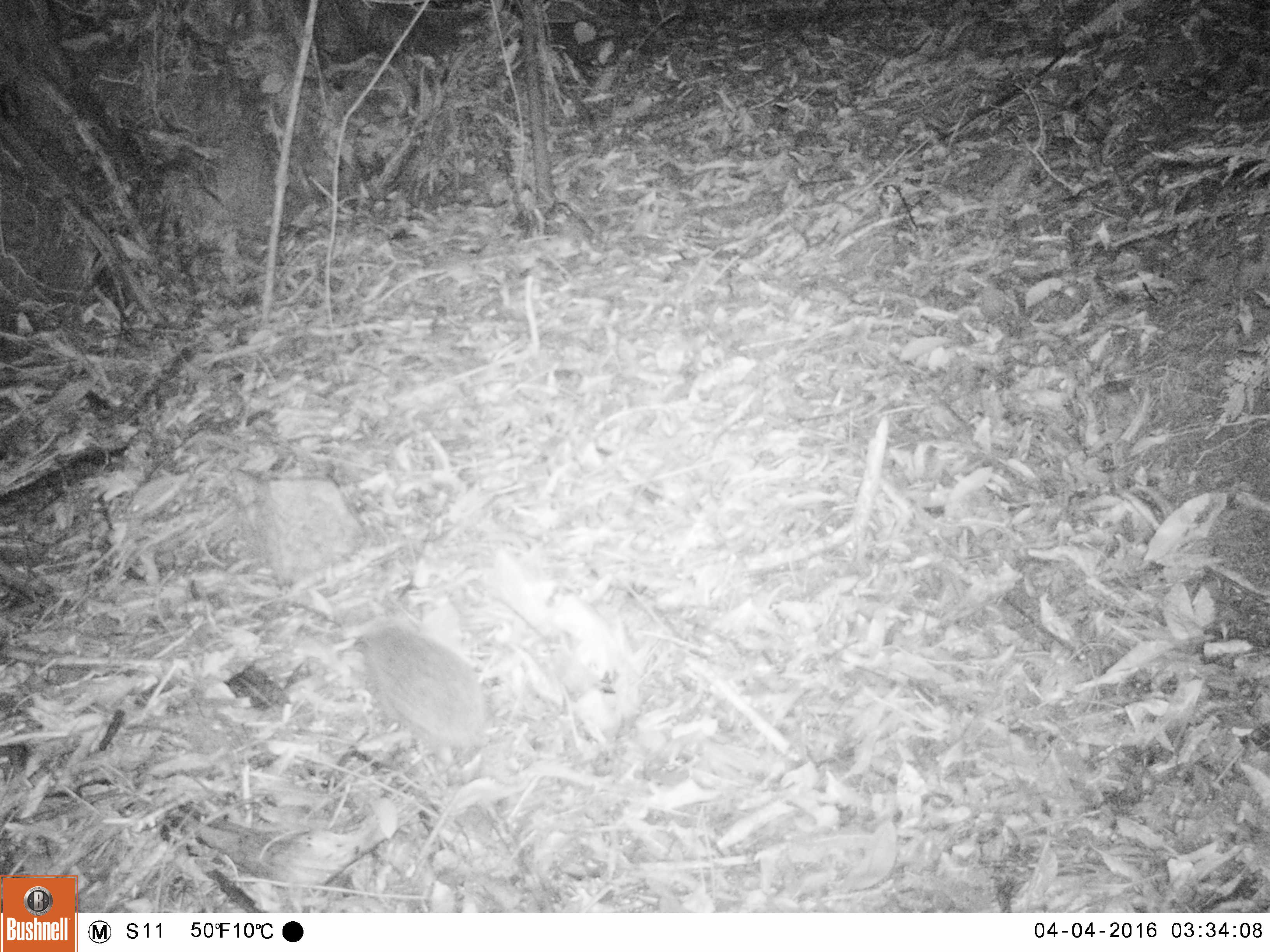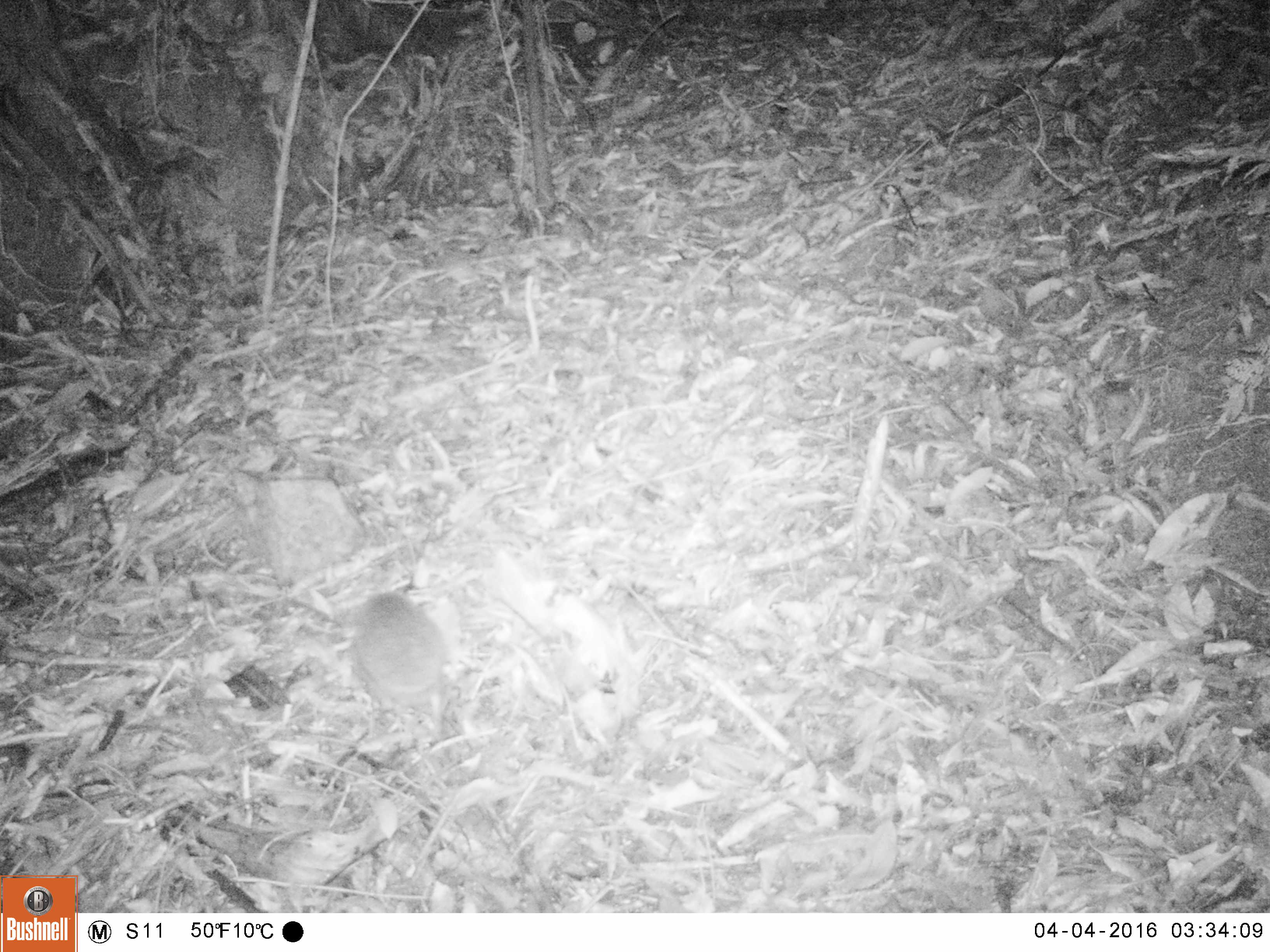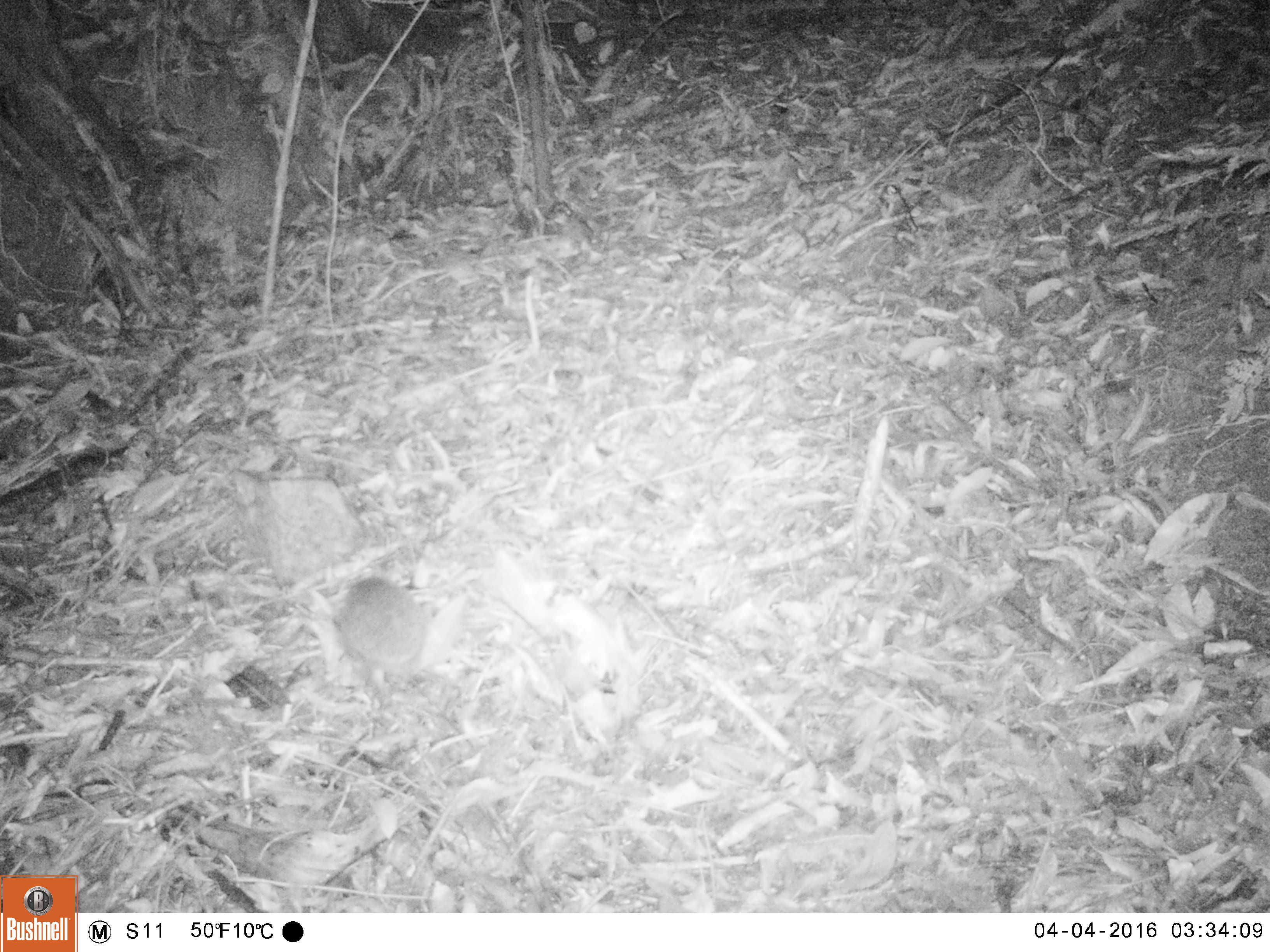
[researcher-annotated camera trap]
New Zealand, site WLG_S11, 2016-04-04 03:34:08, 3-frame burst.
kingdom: Animalia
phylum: Chordata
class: Mammalia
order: Eulipotyphla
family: Erinaceidae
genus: Erinaceus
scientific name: Erinaceus europaeus europaeus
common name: european hedgehog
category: hedgehog